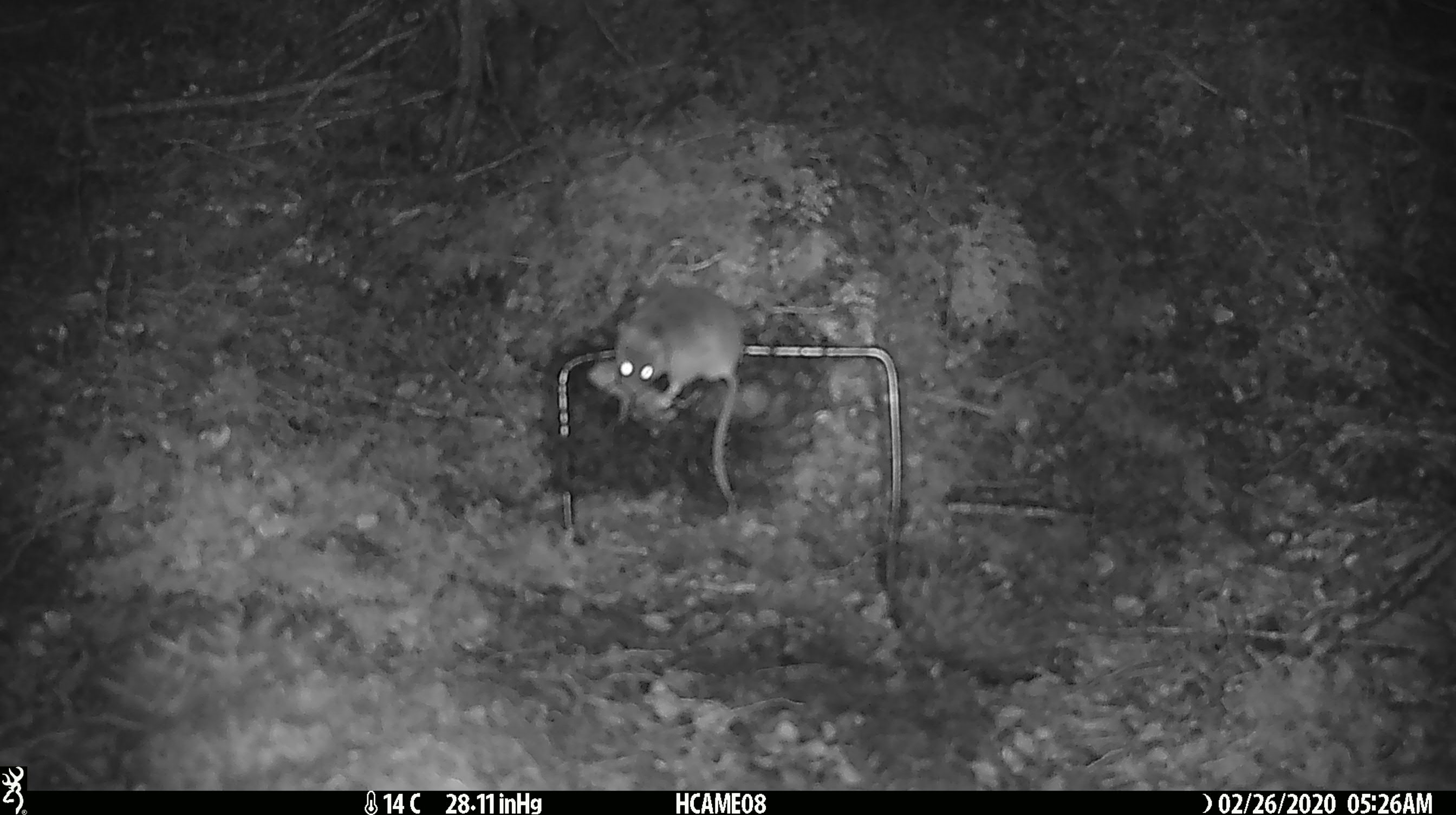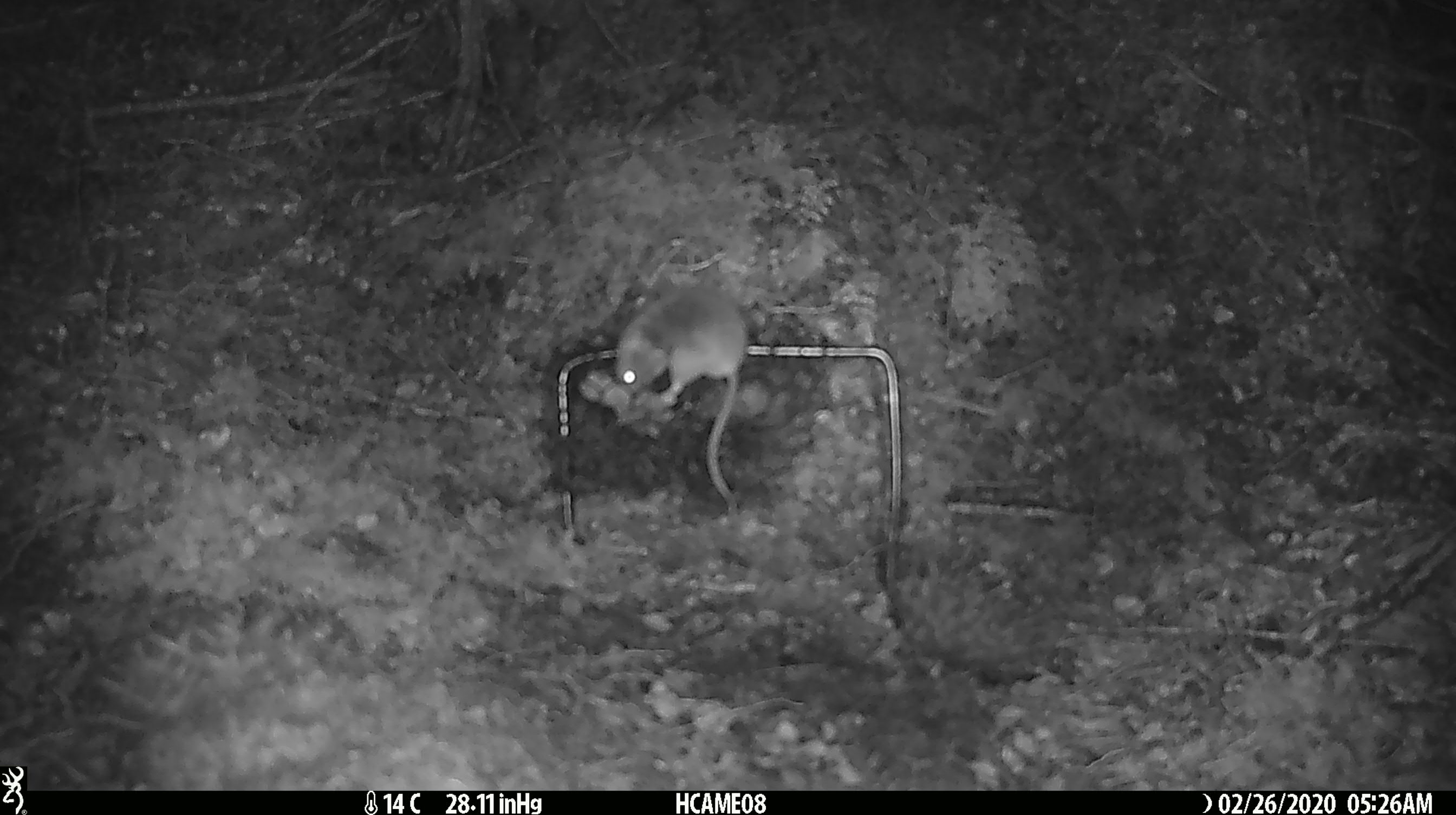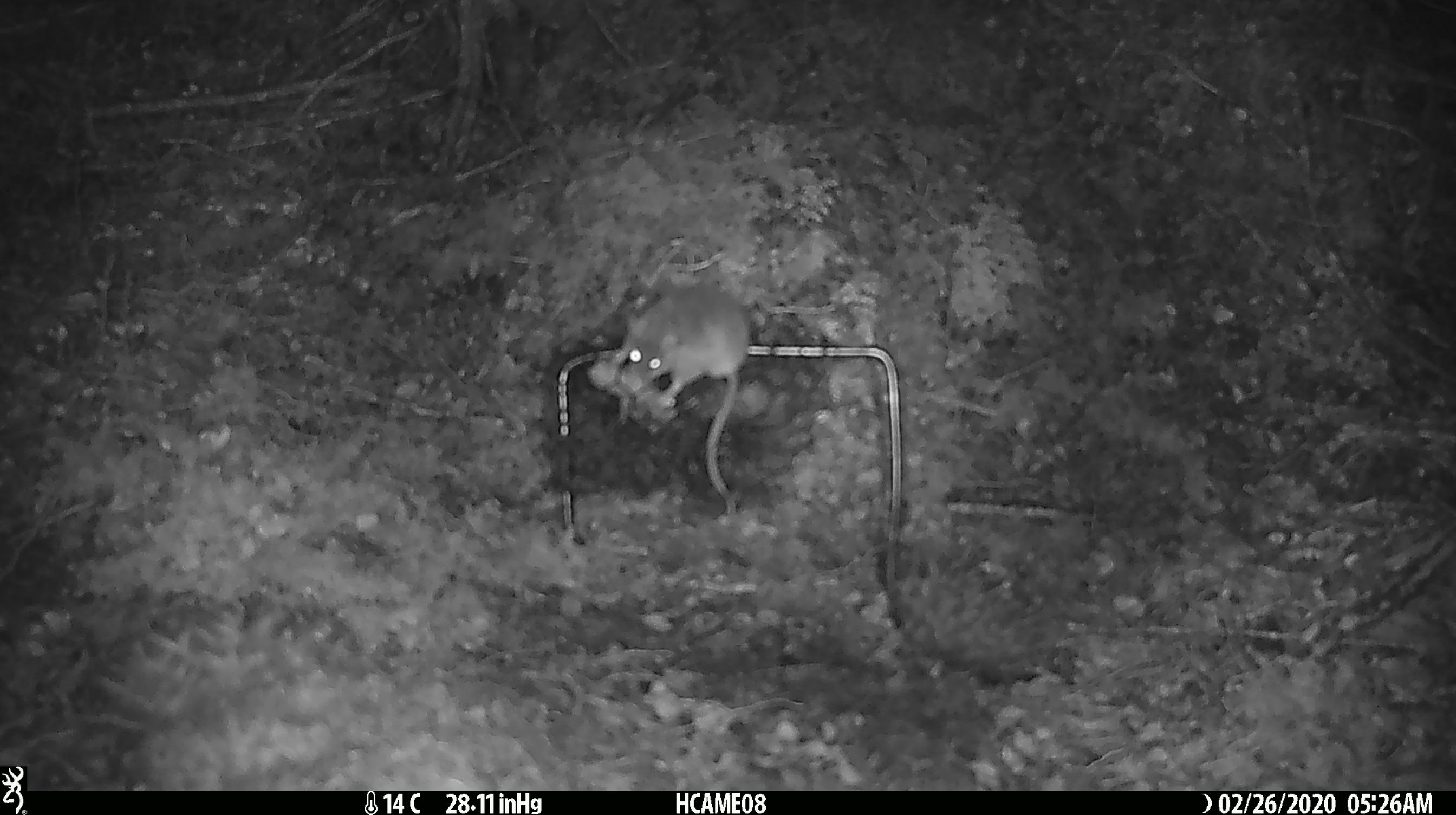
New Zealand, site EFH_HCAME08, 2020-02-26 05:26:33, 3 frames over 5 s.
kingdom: Animalia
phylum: Chordata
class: Mammalia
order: Rodentia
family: Muridae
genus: Mus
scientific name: Mus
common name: mouse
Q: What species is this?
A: Mouse (Mus).